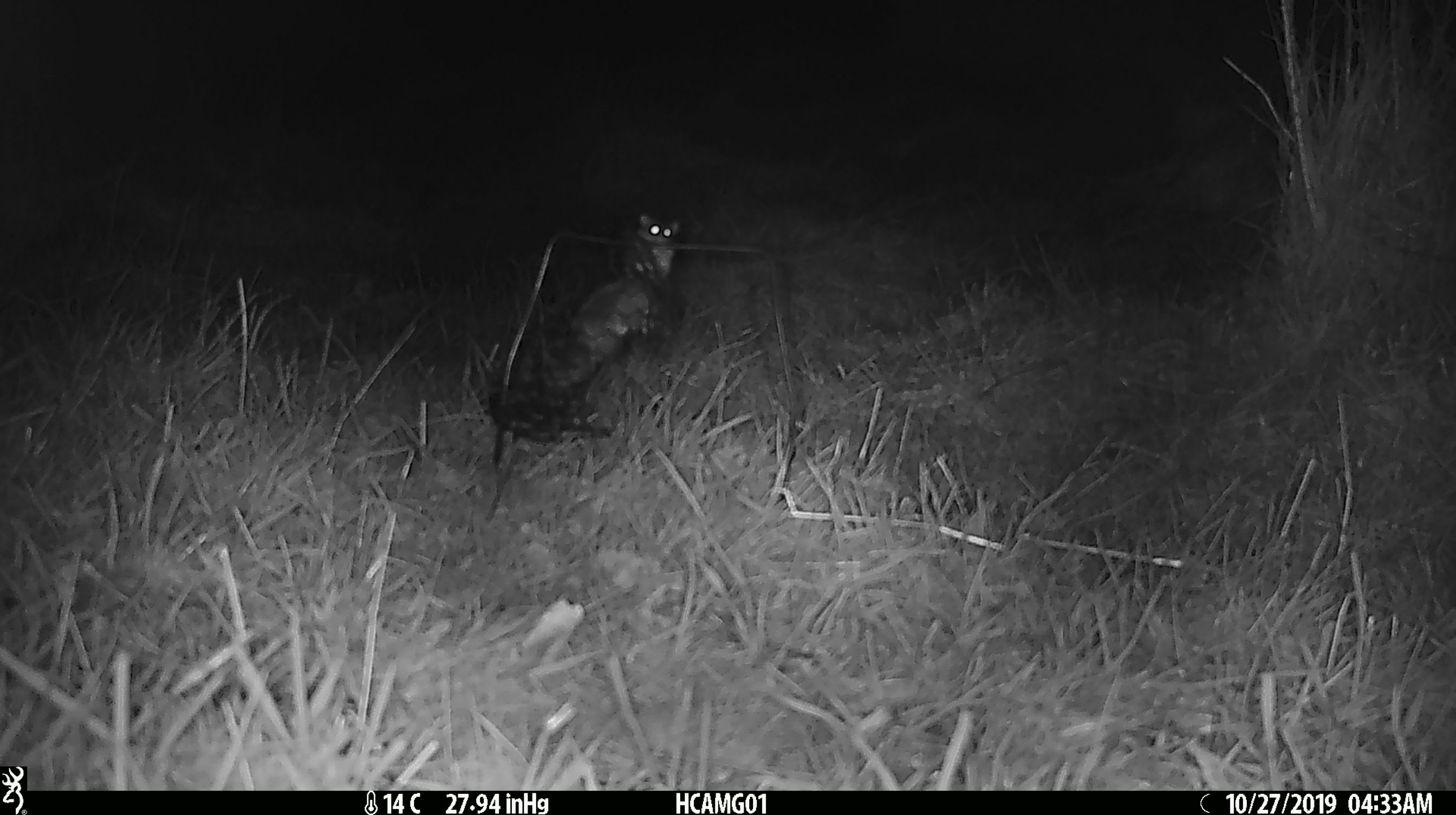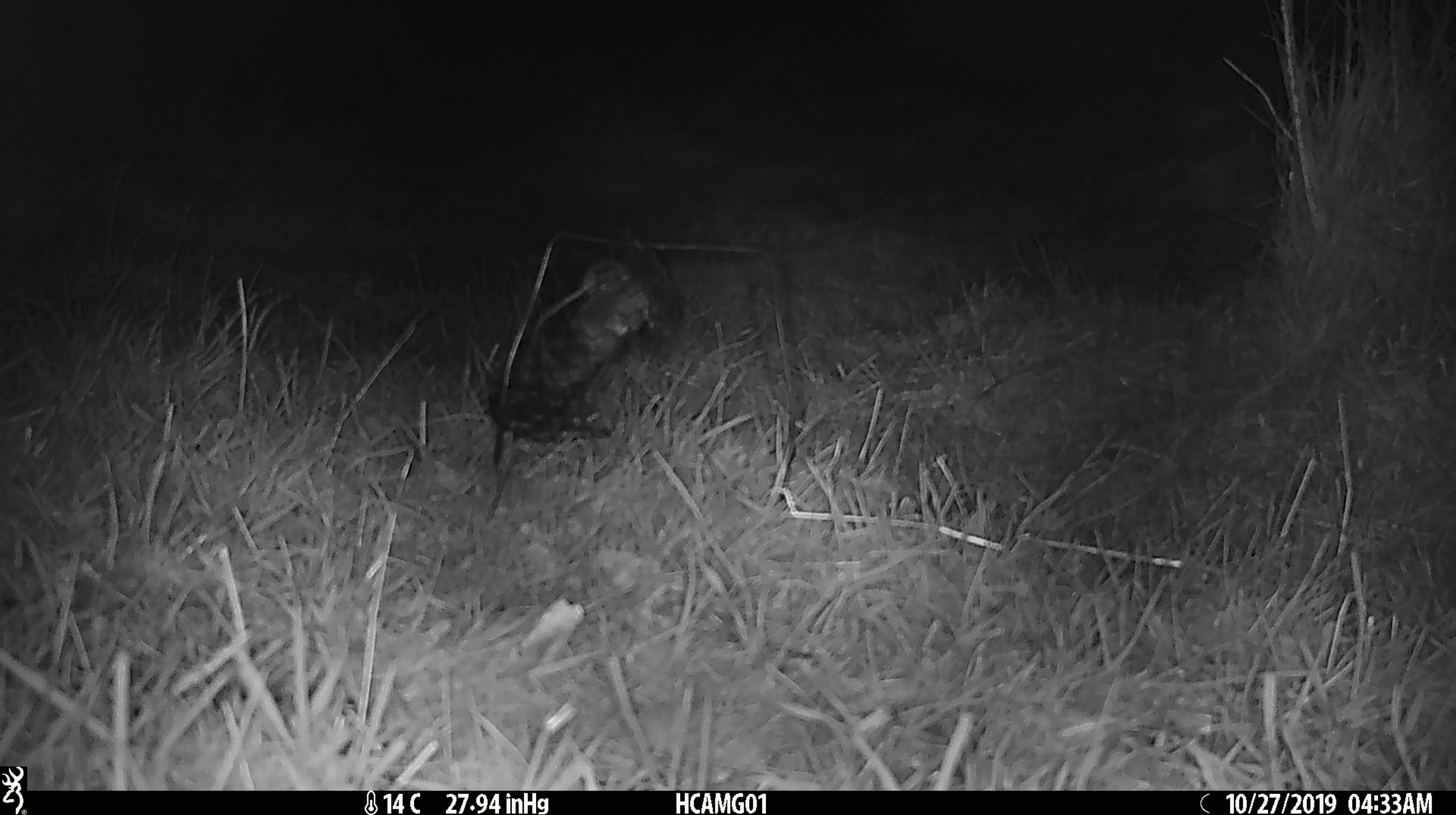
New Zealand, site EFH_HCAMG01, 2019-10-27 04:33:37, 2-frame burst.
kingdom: Animalia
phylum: Chordata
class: Mammalia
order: Rodentia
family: Muridae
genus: Mus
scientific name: Mus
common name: mouse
Mouse (Mus).